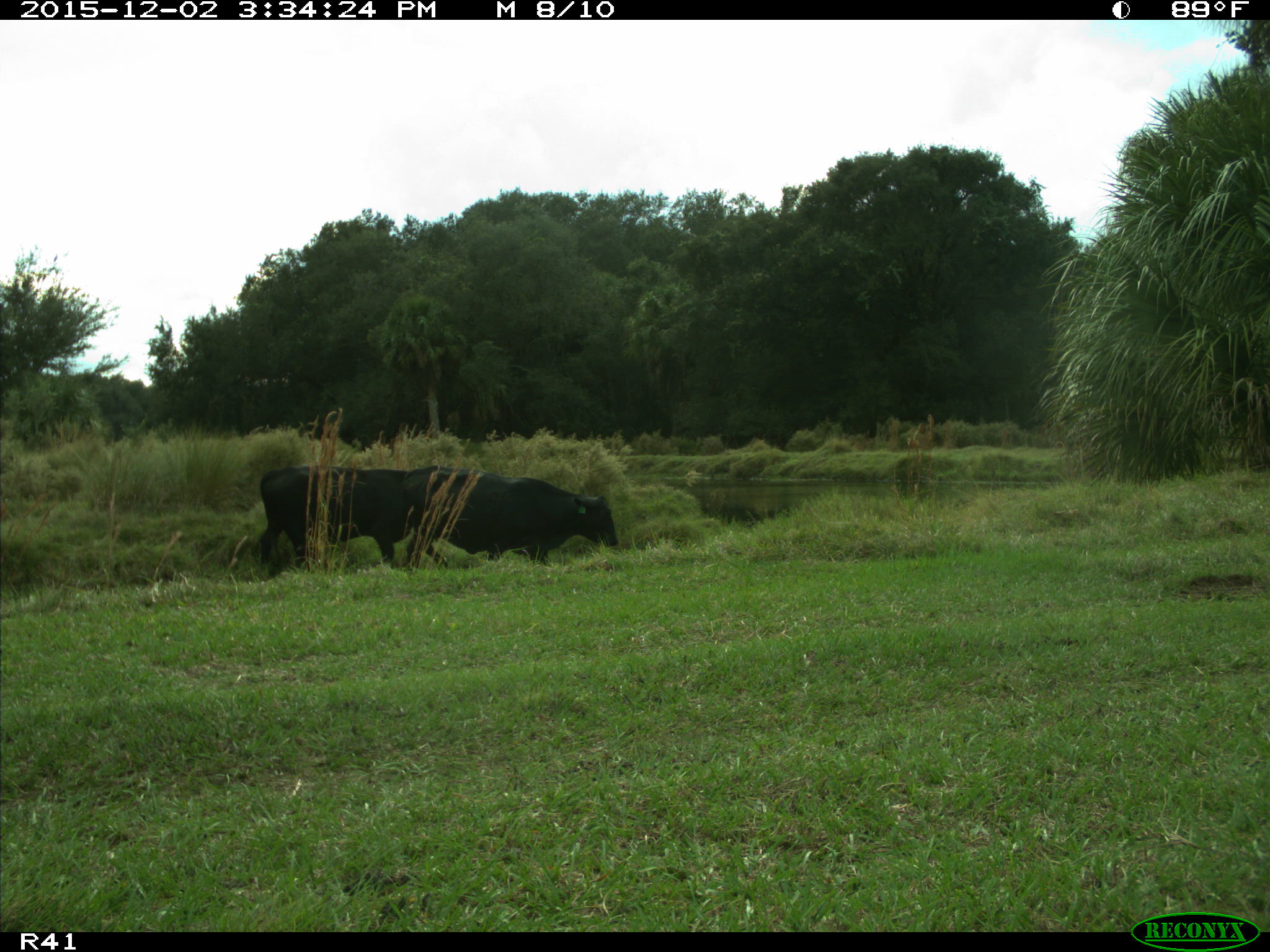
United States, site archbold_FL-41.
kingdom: Animalia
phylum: Chordata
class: Mammalia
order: Artiodactyla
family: Bovidae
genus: Bos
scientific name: Bos taurus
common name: domestic cow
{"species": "Bos taurus (domestic cow)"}